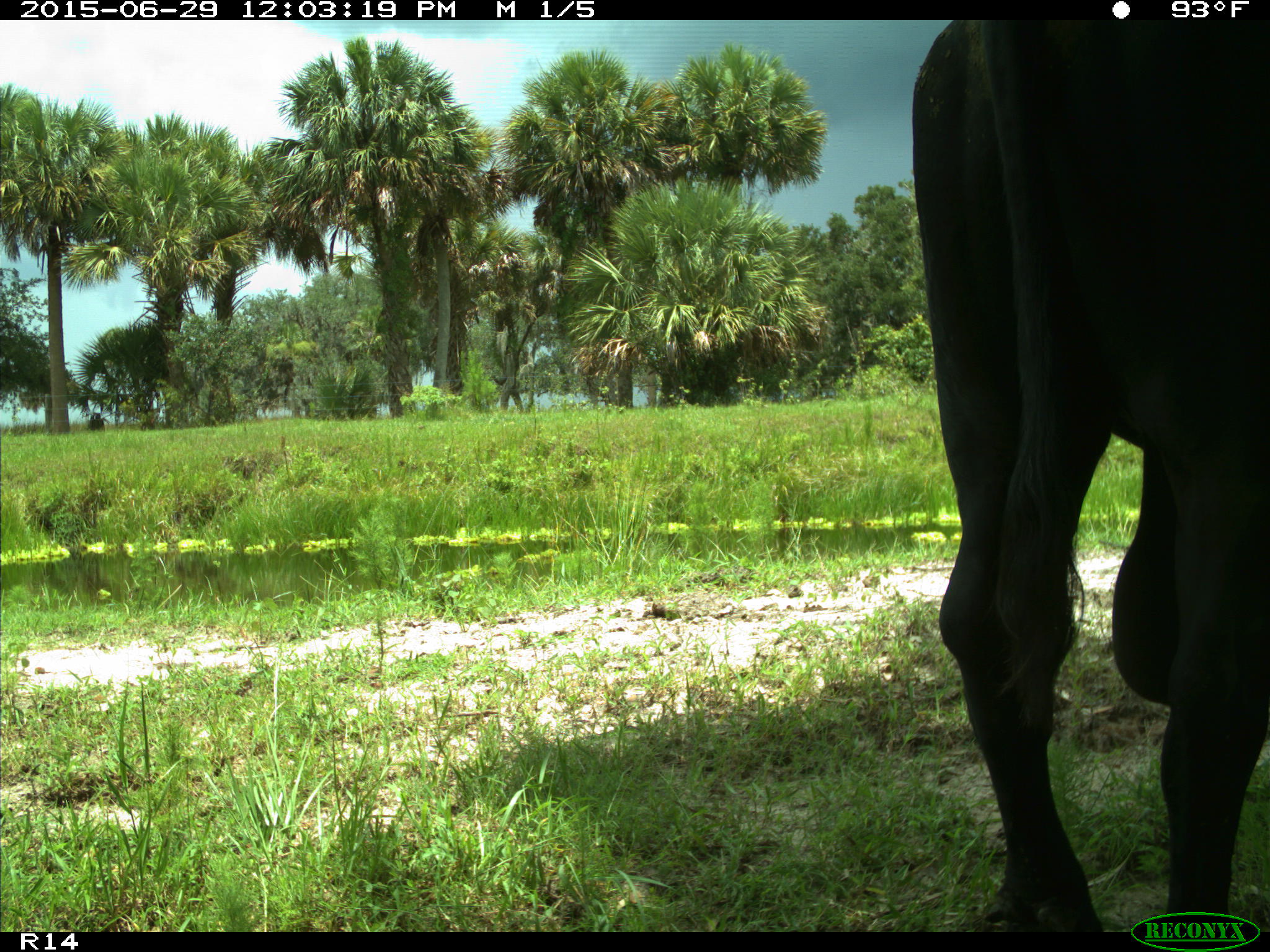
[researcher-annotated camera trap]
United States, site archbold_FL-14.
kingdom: Animalia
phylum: Chordata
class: Mammalia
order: Artiodactyla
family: Bovidae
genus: Bos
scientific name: Bos taurus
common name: domestic cow